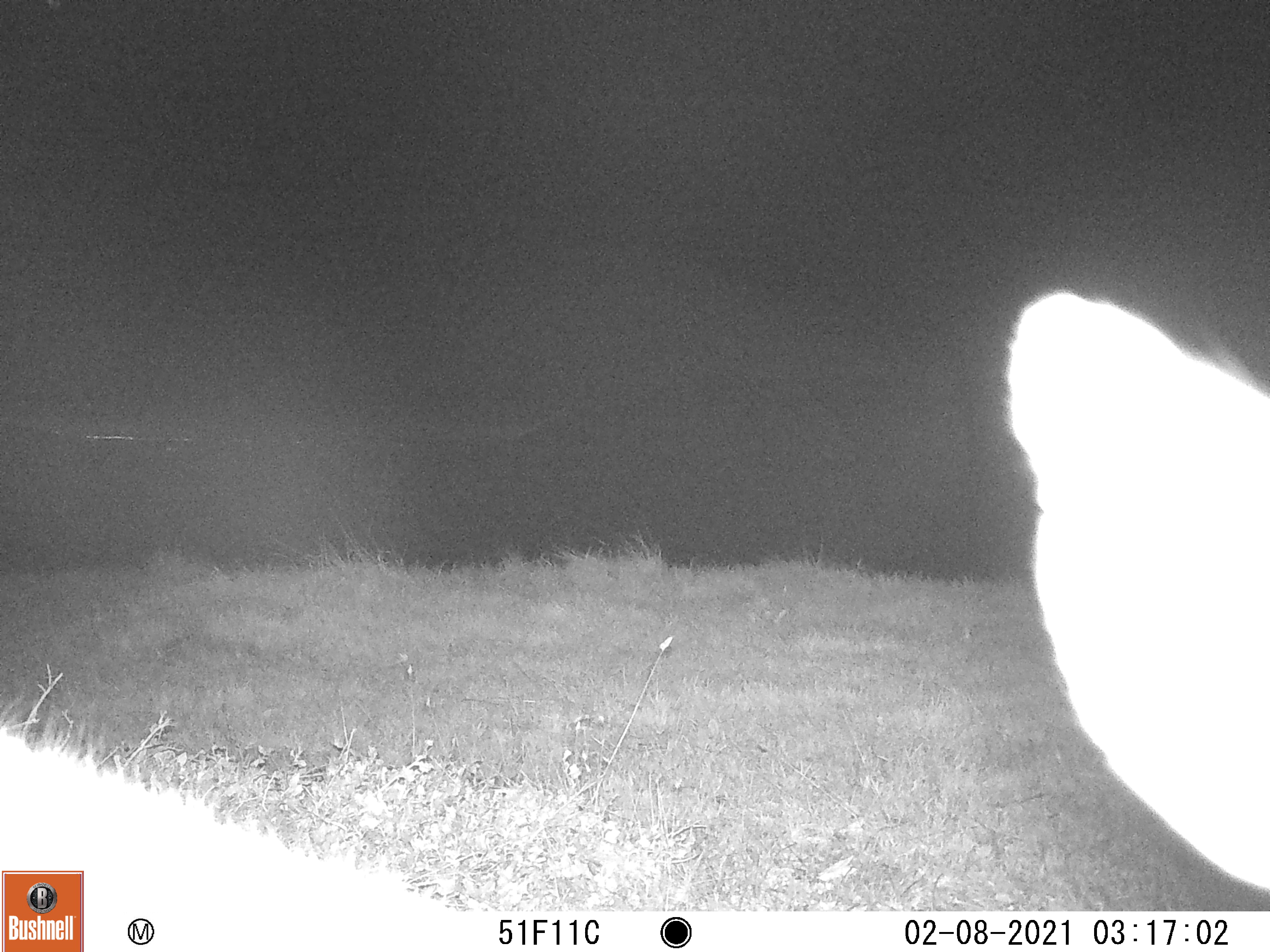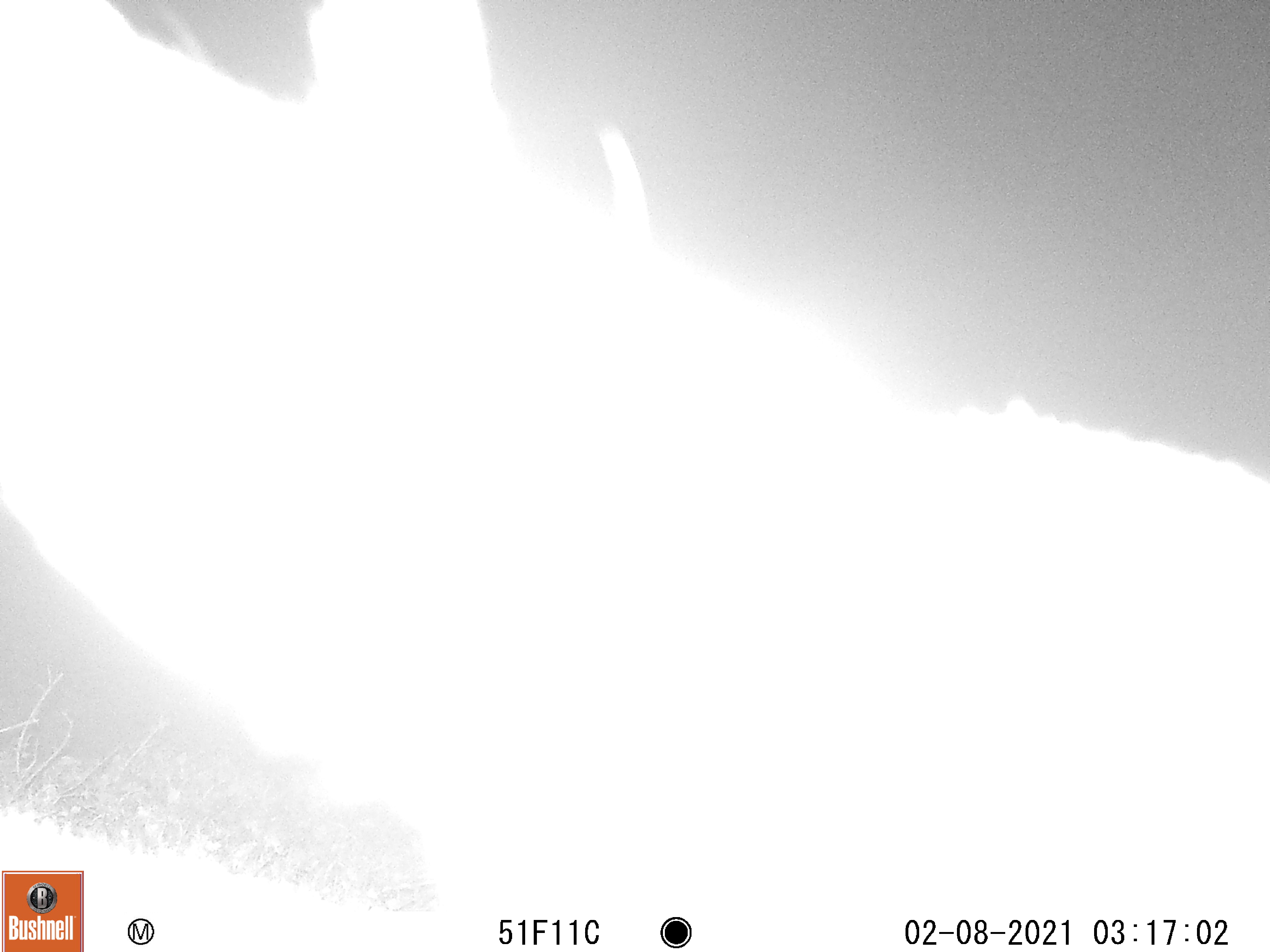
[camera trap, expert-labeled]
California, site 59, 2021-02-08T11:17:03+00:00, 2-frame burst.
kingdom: Animalia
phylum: Chordata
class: Mammalia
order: Artiodactyla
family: Cervidae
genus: Odocoileus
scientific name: Odocoileus hemionus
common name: mule deer